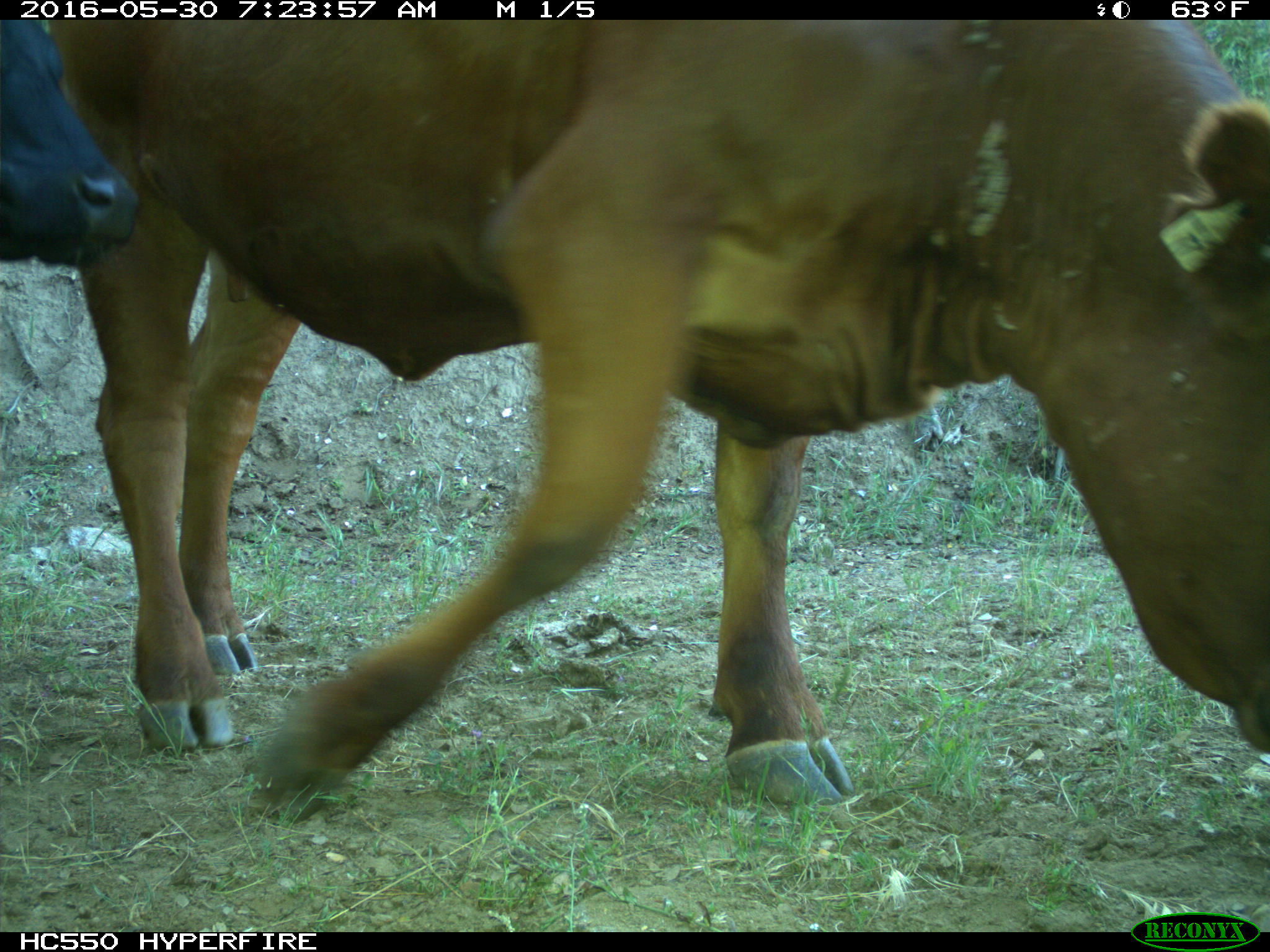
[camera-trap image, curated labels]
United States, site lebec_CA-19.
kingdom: Animalia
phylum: Chordata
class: Mammalia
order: Artiodactyla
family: Bovidae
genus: Bos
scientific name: Bos taurus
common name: domestic cow